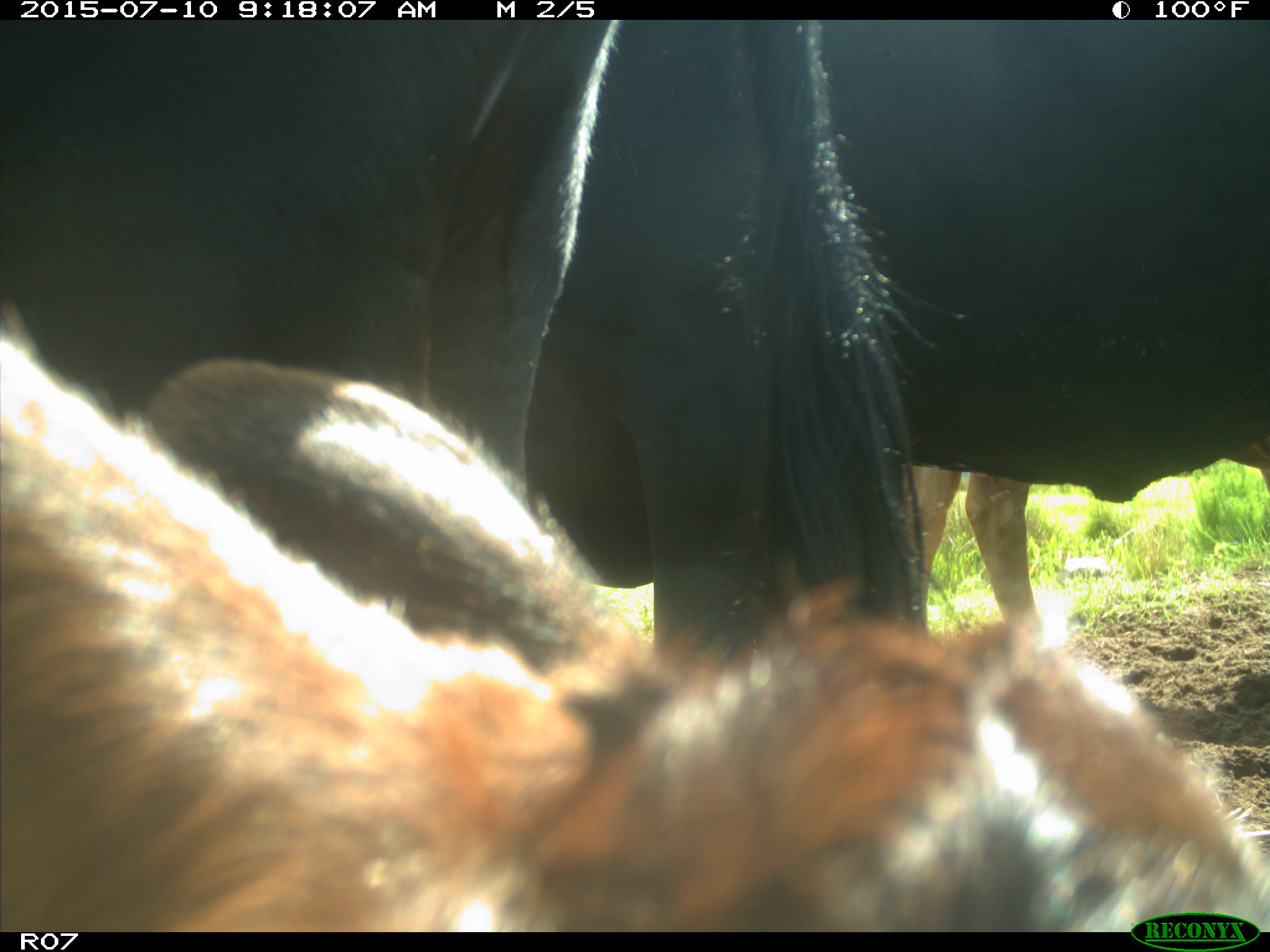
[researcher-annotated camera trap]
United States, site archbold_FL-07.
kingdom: Animalia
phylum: Chordata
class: Mammalia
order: Artiodactyla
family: Bovidae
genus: Bos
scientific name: Bos taurus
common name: domestic cow